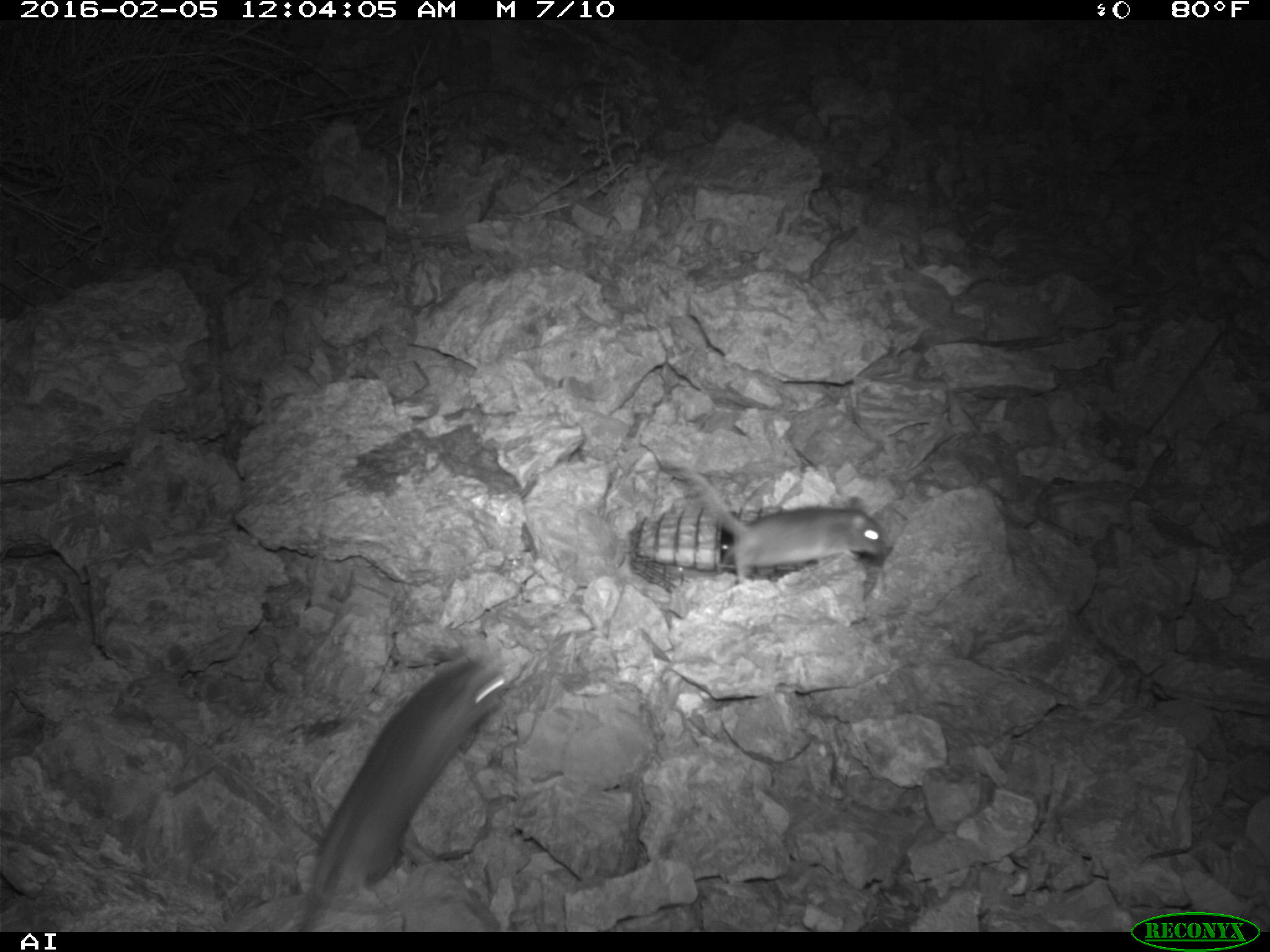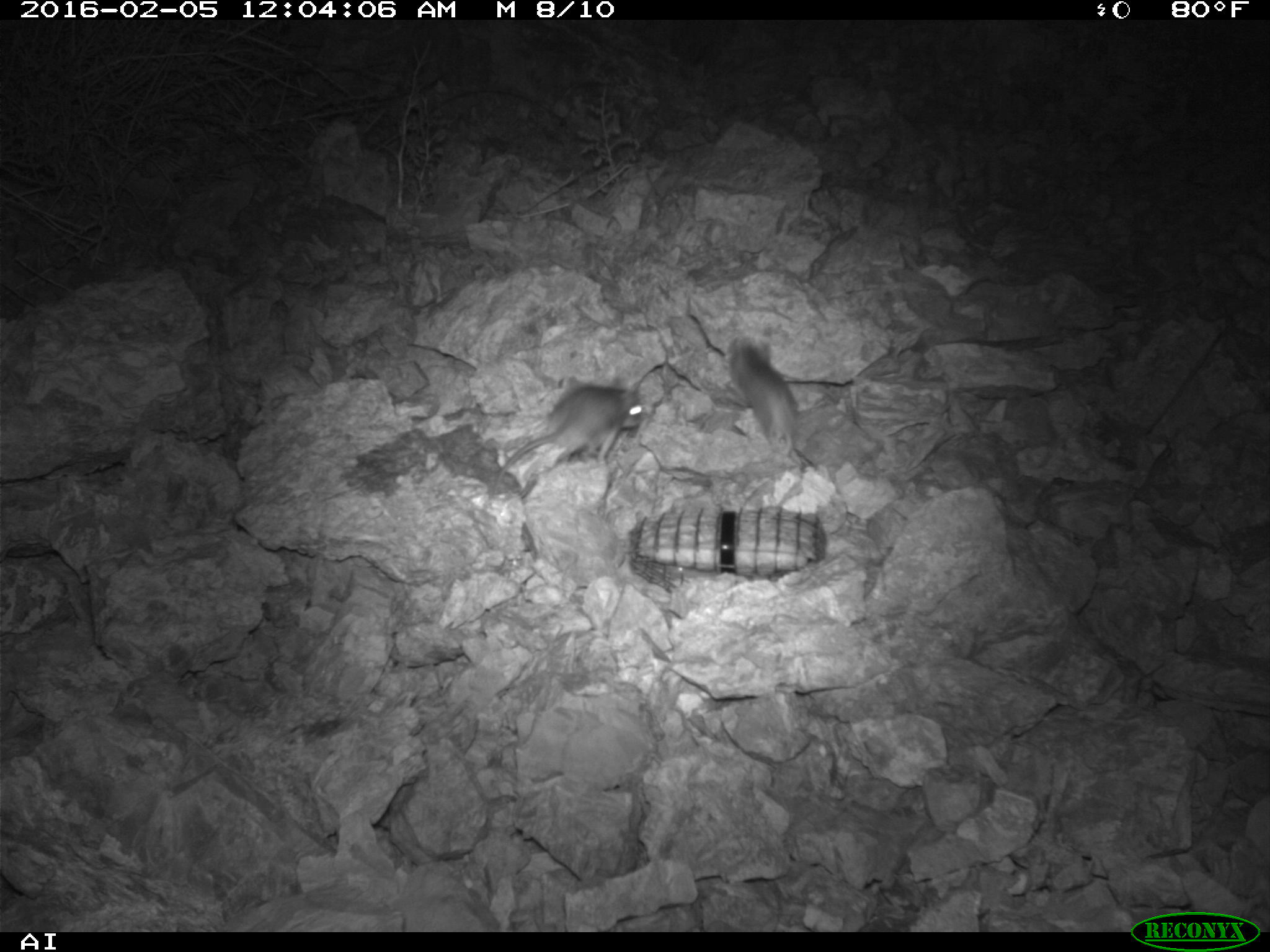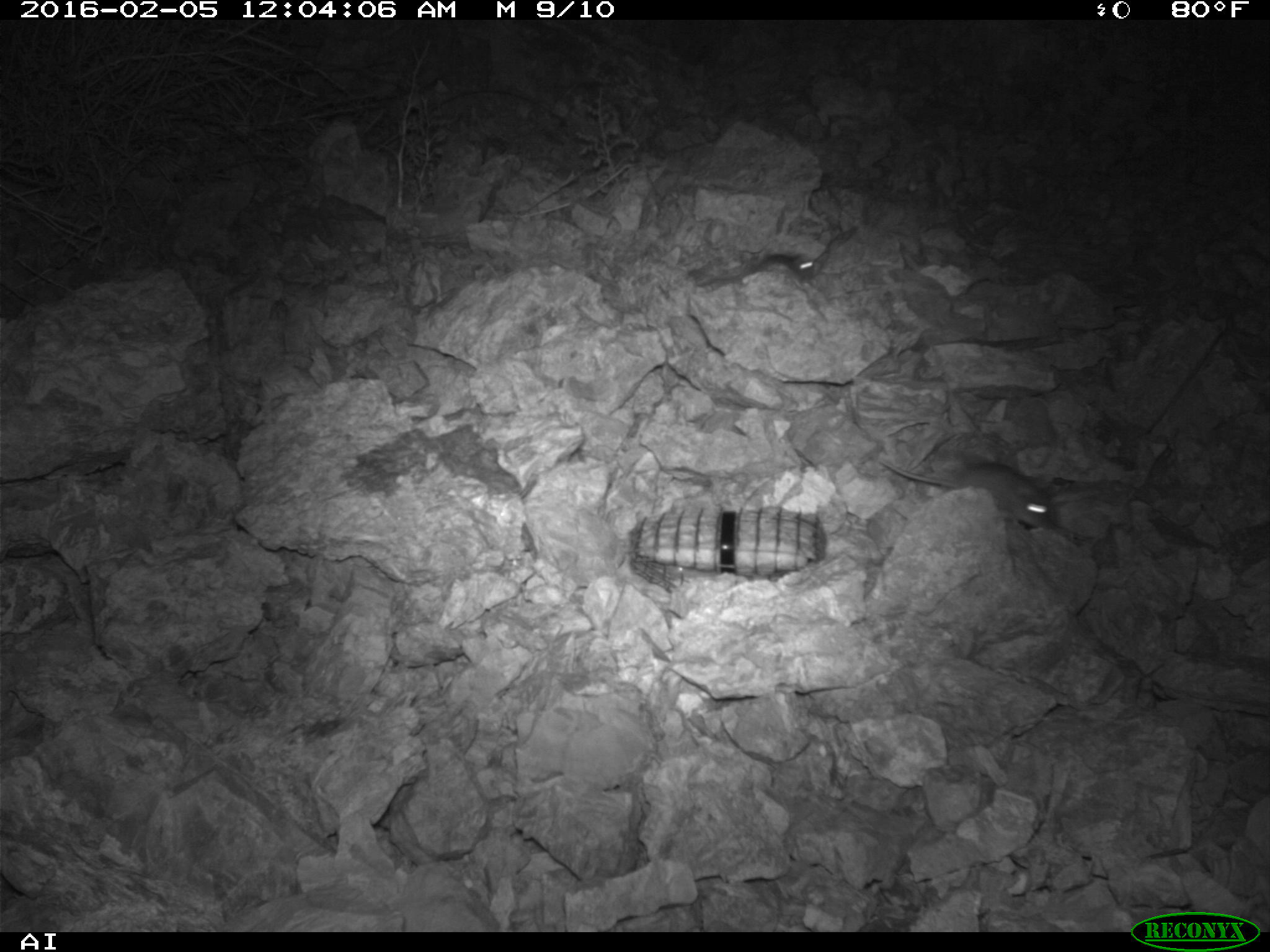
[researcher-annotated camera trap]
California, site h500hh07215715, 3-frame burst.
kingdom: Animalia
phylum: Chordata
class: Mammalia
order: Rodentia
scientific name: Rodentia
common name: rodent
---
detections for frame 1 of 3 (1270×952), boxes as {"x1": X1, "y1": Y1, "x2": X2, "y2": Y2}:
rodent: {"x1": 300, "y1": 651, "x2": 510, "y2": 932}; {"x1": 688, "y1": 469, "x2": 884, "y2": 583}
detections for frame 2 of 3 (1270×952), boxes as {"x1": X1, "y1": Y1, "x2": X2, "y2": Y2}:
rodent: {"x1": 494, "y1": 377, "x2": 641, "y2": 486}; {"x1": 727, "y1": 337, "x2": 799, "y2": 454}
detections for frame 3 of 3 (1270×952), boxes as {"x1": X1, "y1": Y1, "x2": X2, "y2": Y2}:
rodent: {"x1": 877, "y1": 458, "x2": 1054, "y2": 529}; {"x1": 751, "y1": 252, "x2": 814, "y2": 281}